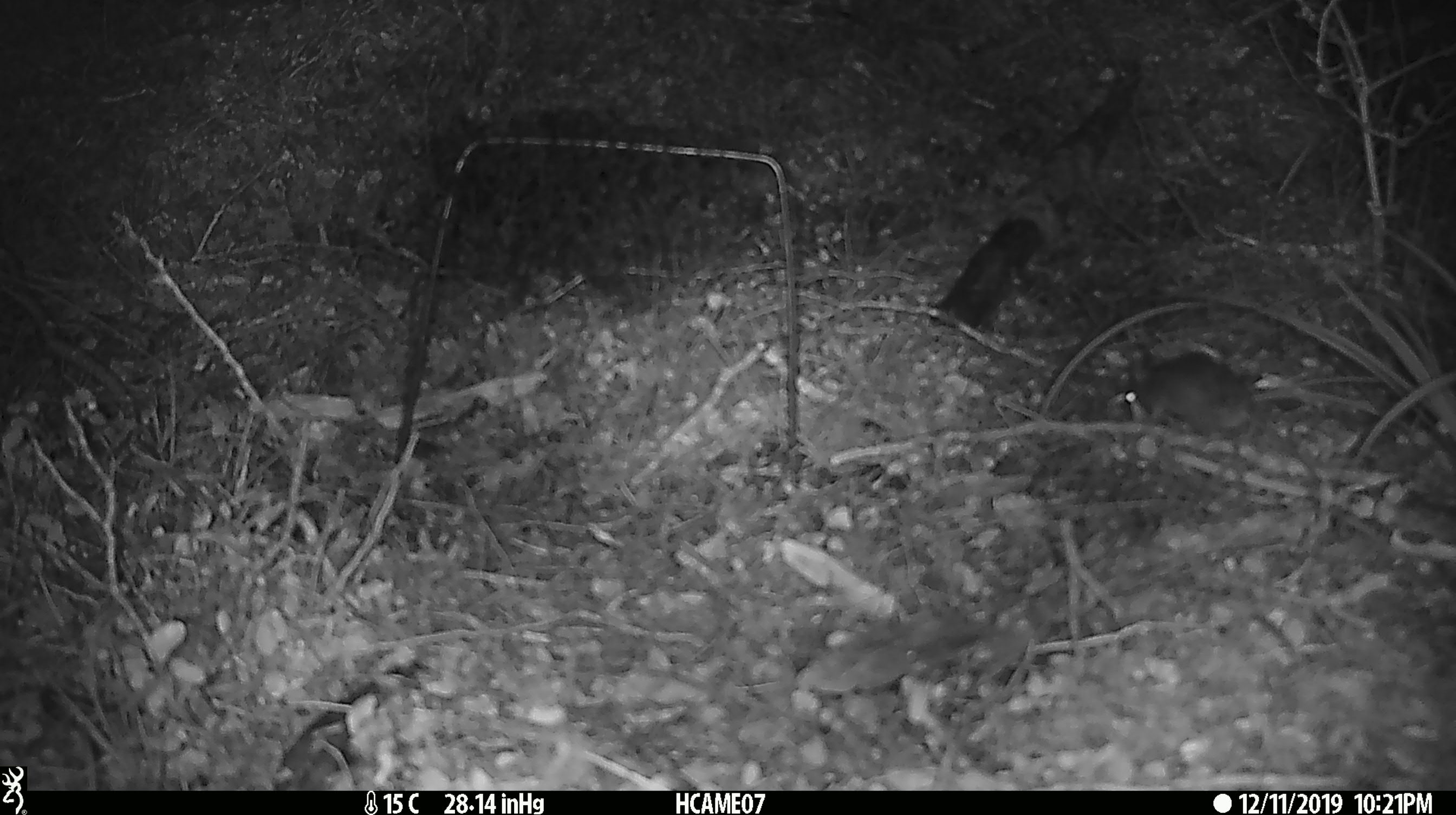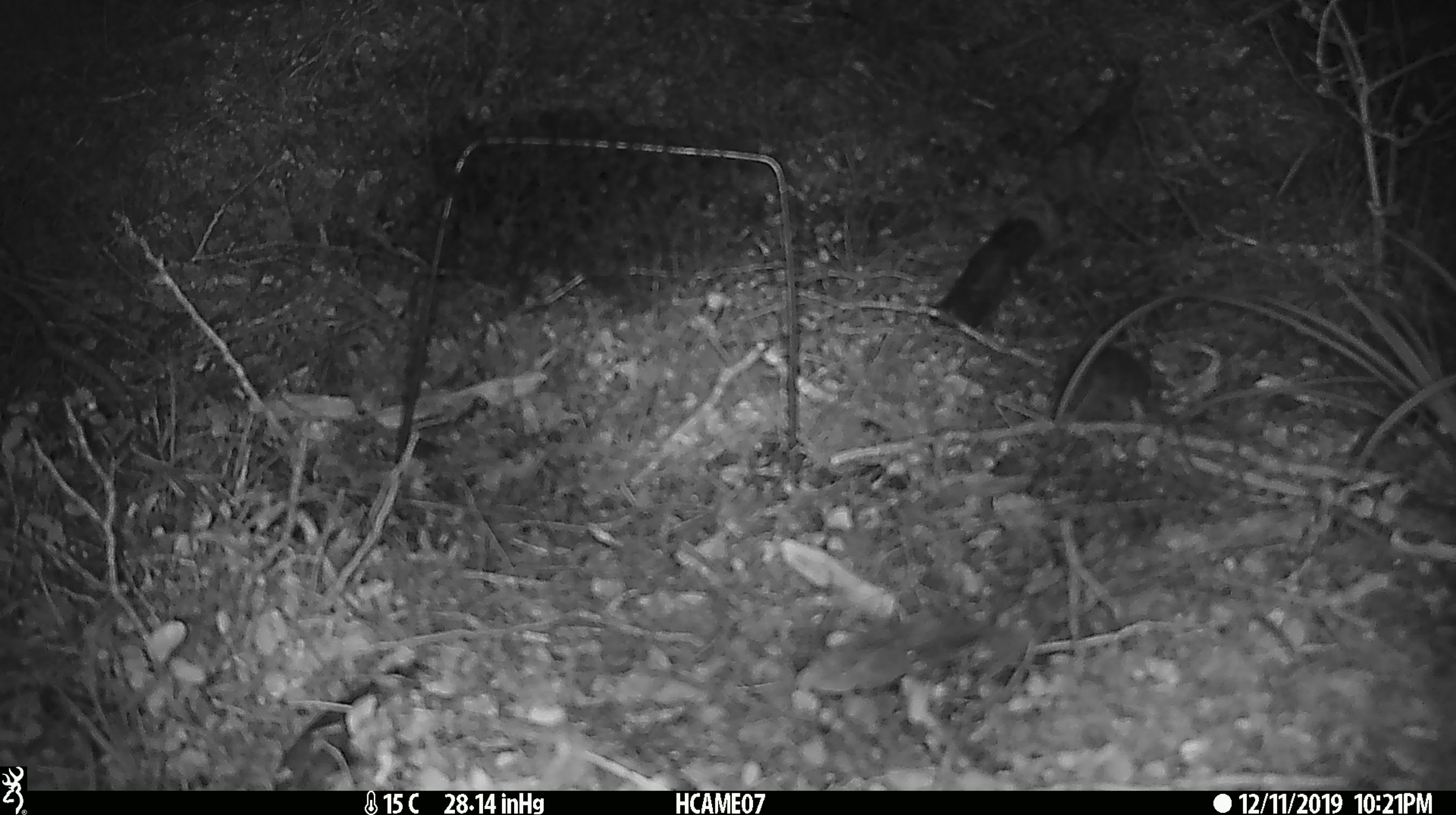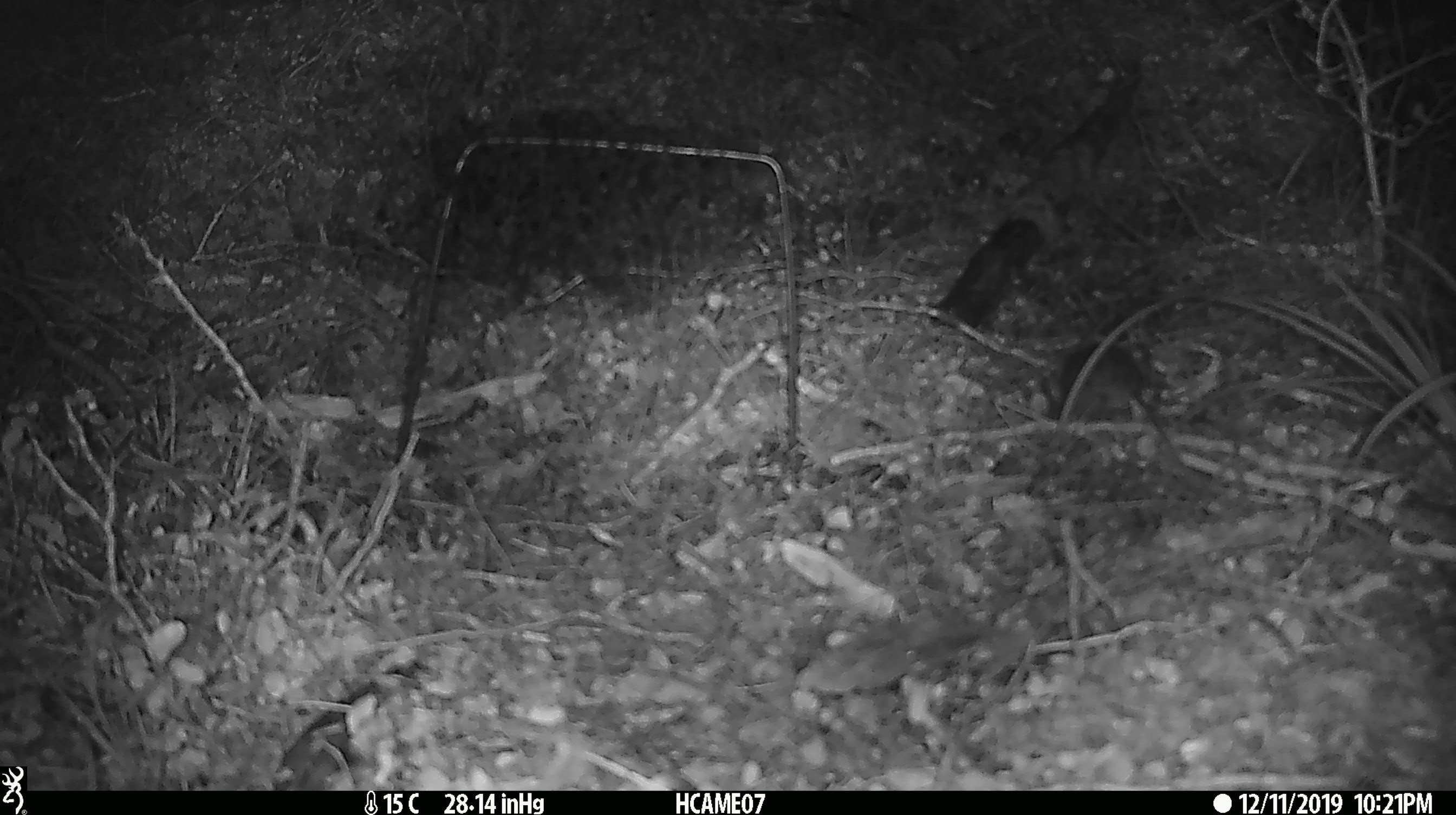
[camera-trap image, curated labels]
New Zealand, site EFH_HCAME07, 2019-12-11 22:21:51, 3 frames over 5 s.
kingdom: Animalia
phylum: Chordata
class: Mammalia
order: Rodentia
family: Muridae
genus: Mus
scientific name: Mus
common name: mouse